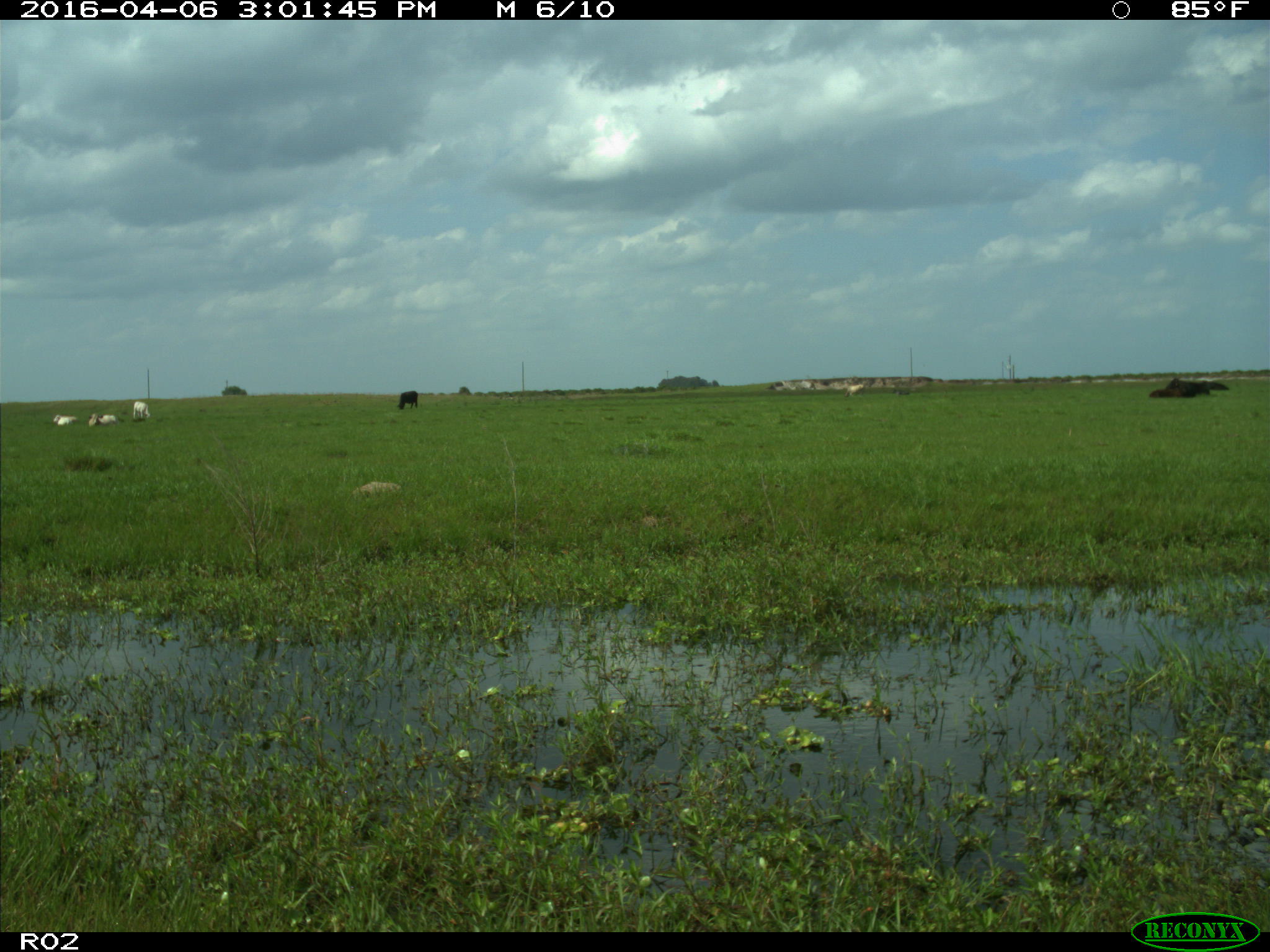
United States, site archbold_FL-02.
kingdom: Animalia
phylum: Chordata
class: Mammalia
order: Artiodactyla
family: Bovidae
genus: Bos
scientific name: Bos taurus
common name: domestic cow